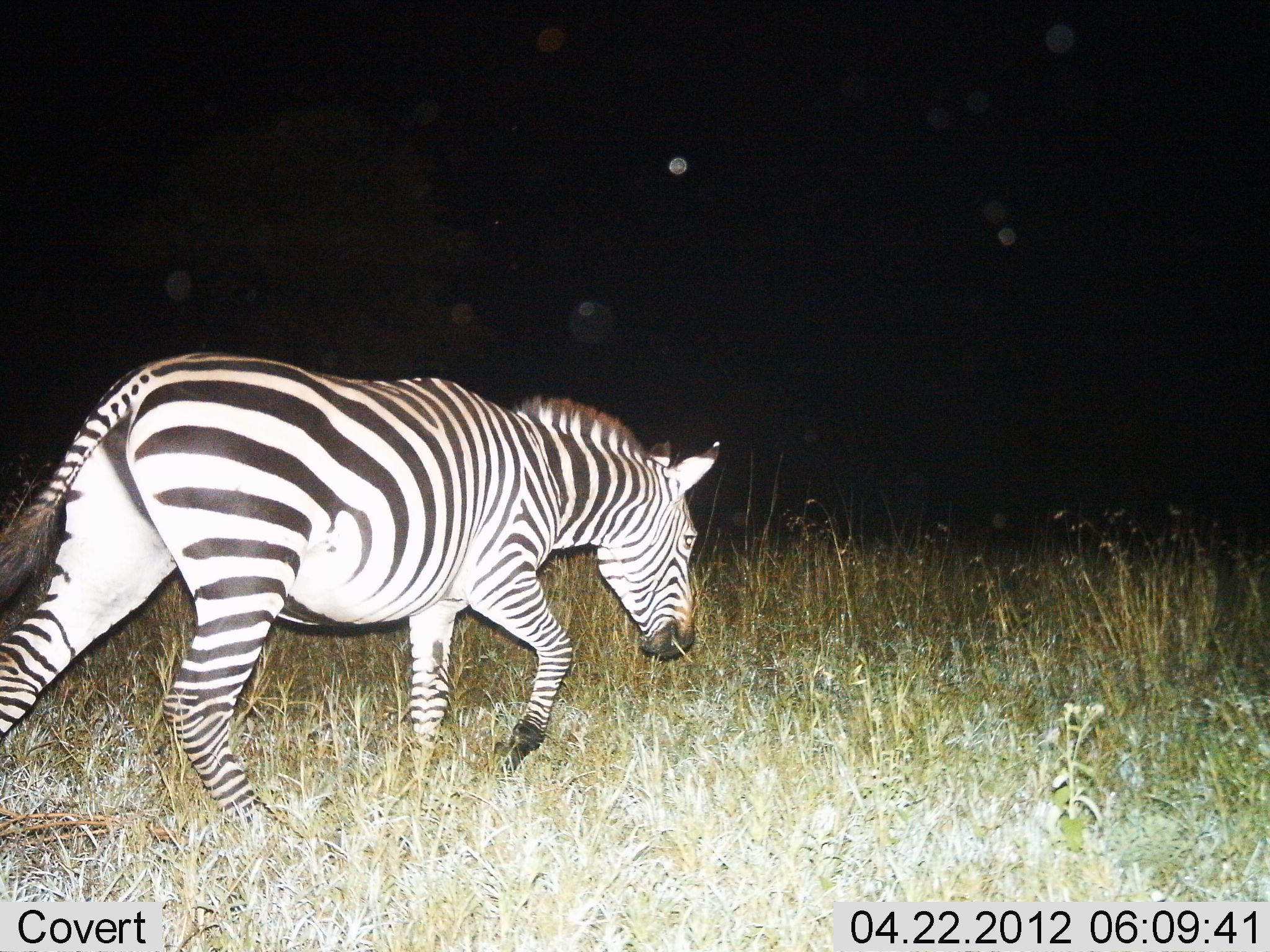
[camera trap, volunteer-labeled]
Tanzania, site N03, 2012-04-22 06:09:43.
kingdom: Animalia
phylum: Chordata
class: Mammalia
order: Perissodactyla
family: Equidae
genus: Equus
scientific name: Equus quagga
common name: plains zebra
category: zebra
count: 1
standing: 8%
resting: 0%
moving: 100%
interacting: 0%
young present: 0%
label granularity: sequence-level